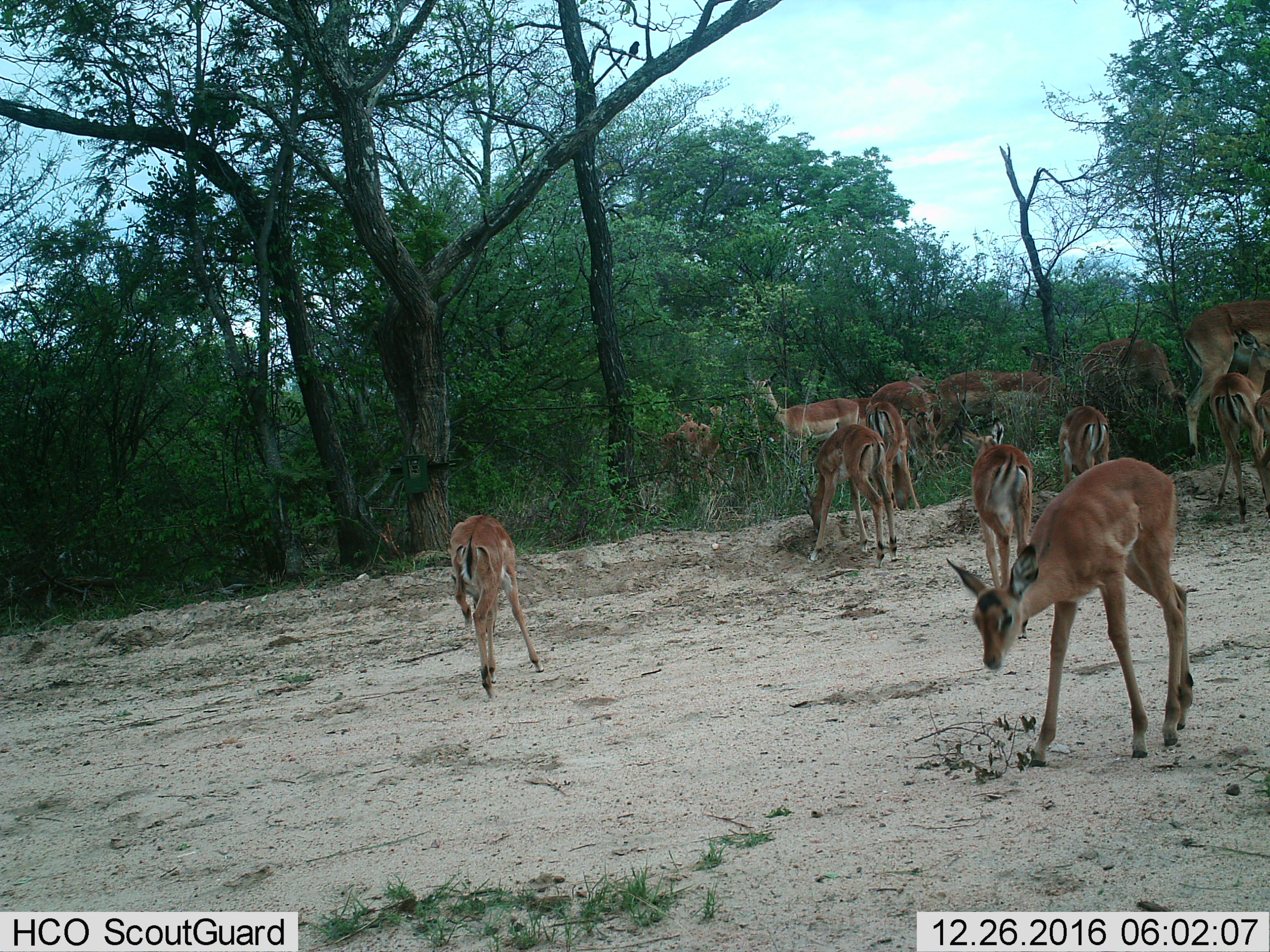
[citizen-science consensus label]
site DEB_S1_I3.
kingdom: Animalia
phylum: Chordata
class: Mammalia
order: Artiodactyla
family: Bovidae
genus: Aepyceros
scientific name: Aepyceros melampus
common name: impala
Impala (Aepyceros melampus), count 11-50. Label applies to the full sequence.